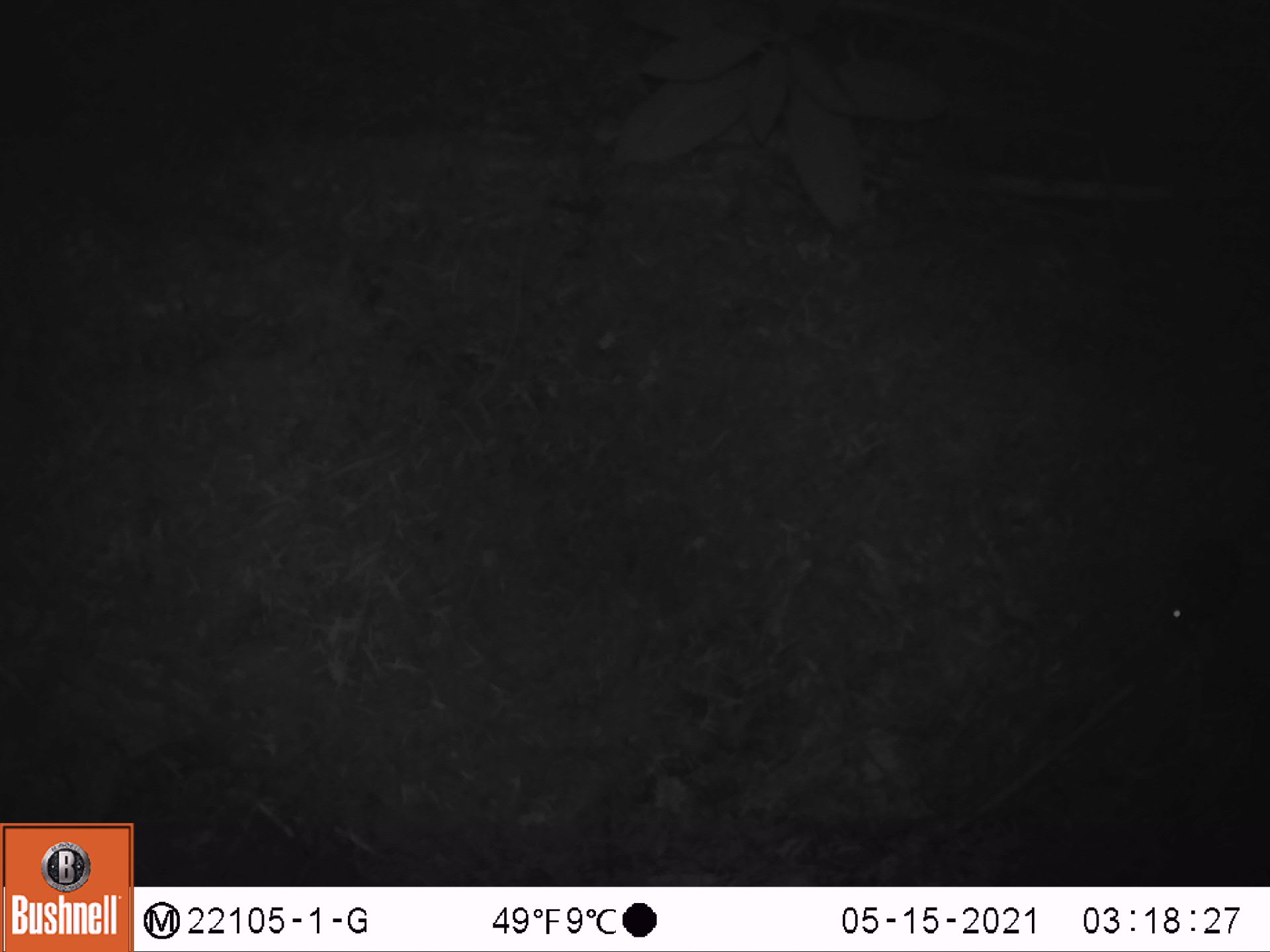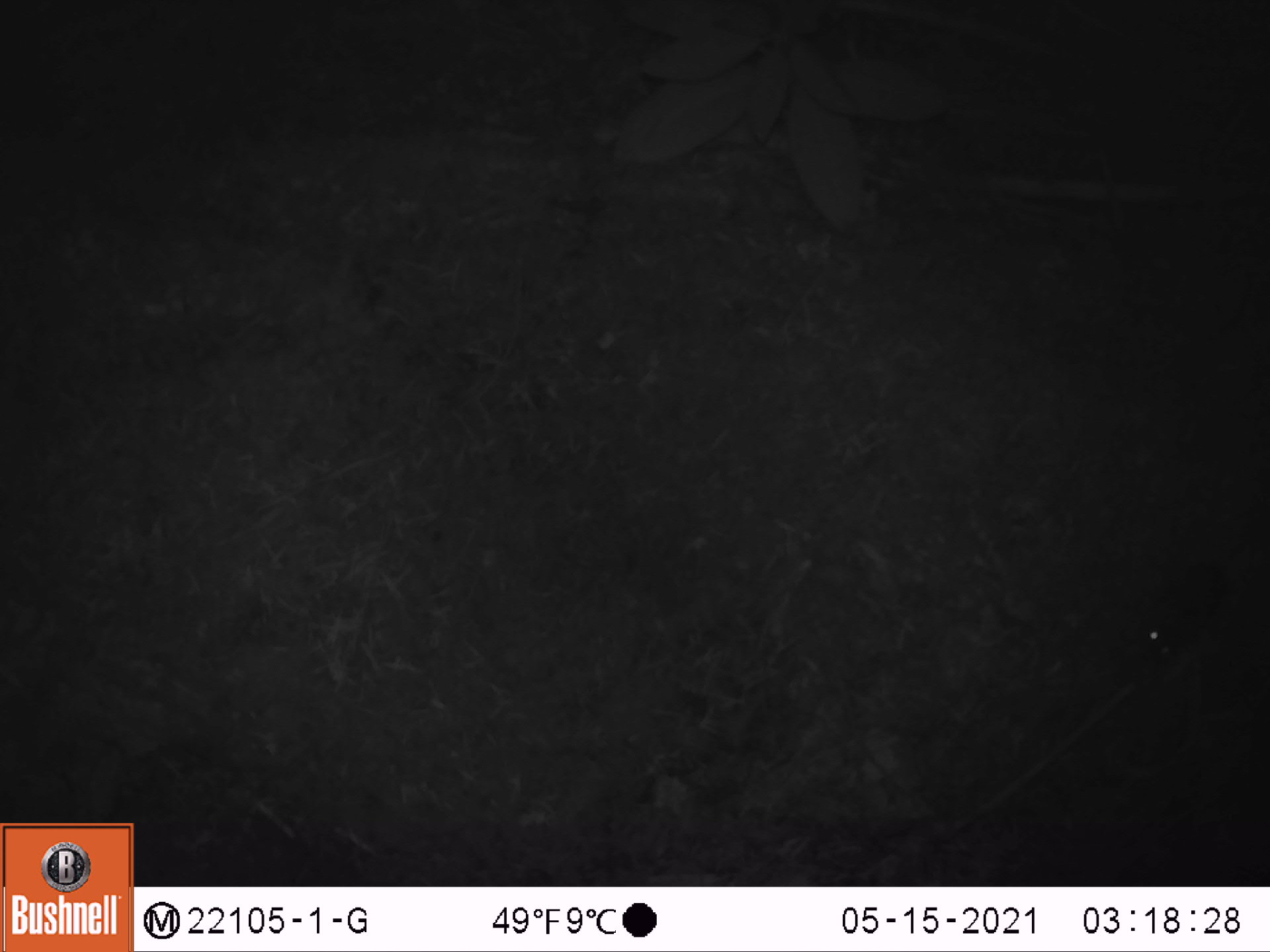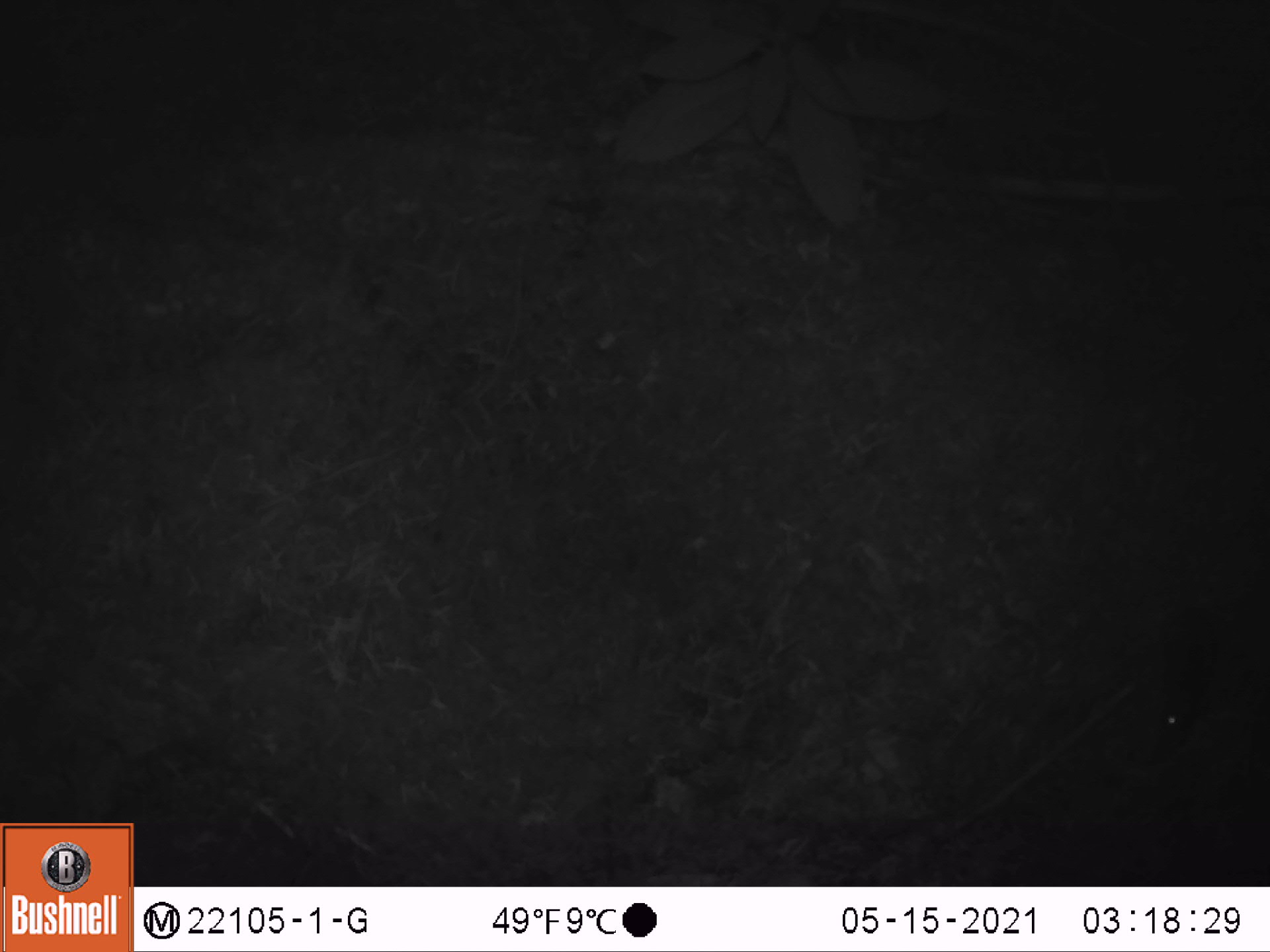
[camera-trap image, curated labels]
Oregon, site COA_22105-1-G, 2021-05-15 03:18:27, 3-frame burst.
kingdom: Animalia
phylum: Chordata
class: Mammalia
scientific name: Mammalia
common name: small mammal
Small mammal (Mammalia).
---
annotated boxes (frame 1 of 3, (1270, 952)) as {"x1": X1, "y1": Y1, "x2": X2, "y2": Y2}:
small mammal: {"x1": 1122, "y1": 456, "x2": 1269, "y2": 680}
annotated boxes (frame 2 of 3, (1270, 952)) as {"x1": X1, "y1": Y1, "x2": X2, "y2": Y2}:
small mammal: {"x1": 1104, "y1": 489, "x2": 1269, "y2": 706}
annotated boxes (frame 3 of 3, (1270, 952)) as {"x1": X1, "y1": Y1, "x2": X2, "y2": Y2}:
small mammal: {"x1": 1108, "y1": 503, "x2": 1265, "y2": 805}